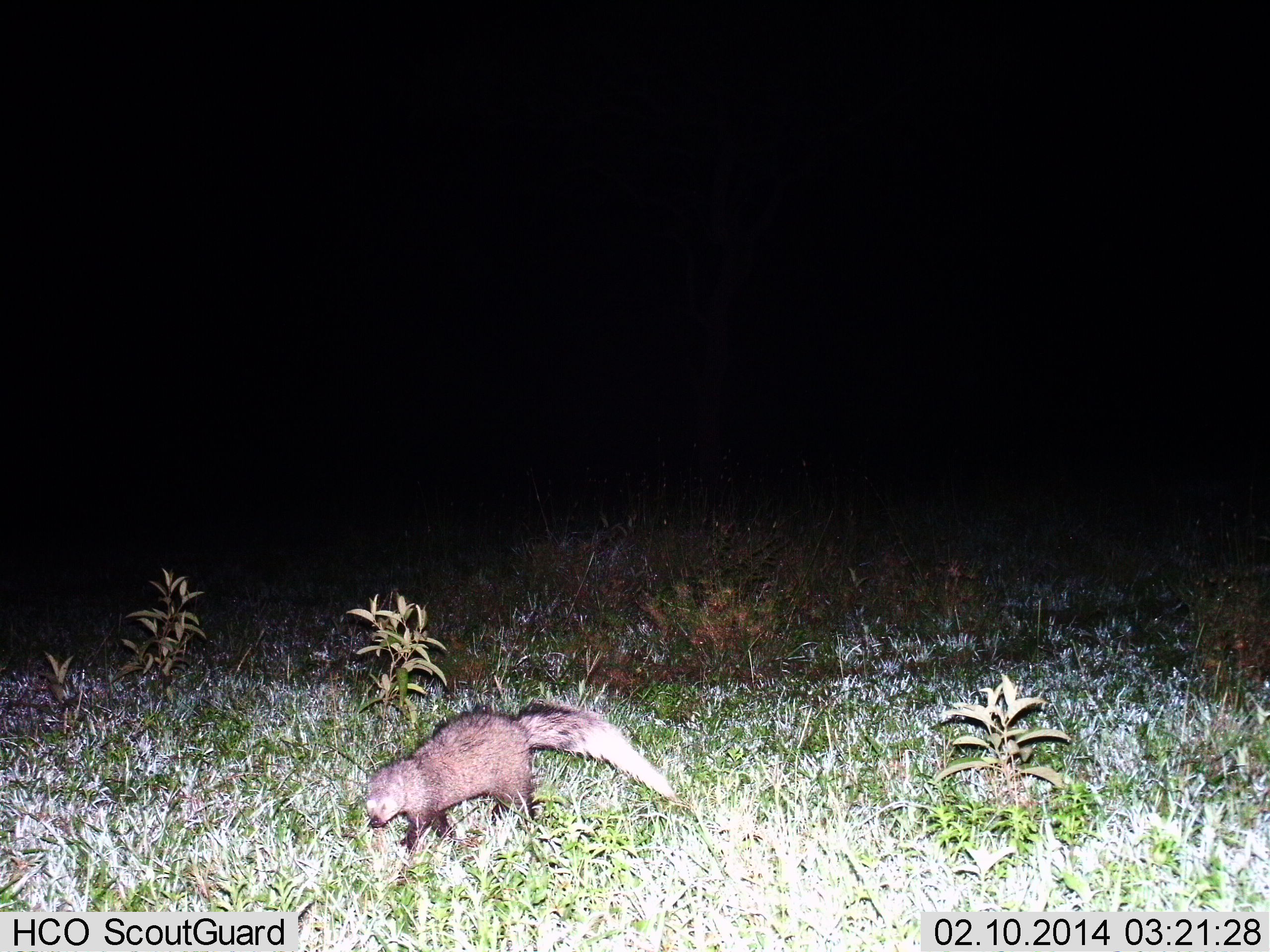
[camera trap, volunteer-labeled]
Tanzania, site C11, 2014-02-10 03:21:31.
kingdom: Animalia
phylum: Chordata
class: Mammalia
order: Carnivora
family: Herpestidae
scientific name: Herpestidae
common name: mongoose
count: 1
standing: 20%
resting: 0%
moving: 80%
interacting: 0%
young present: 0%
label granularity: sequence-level